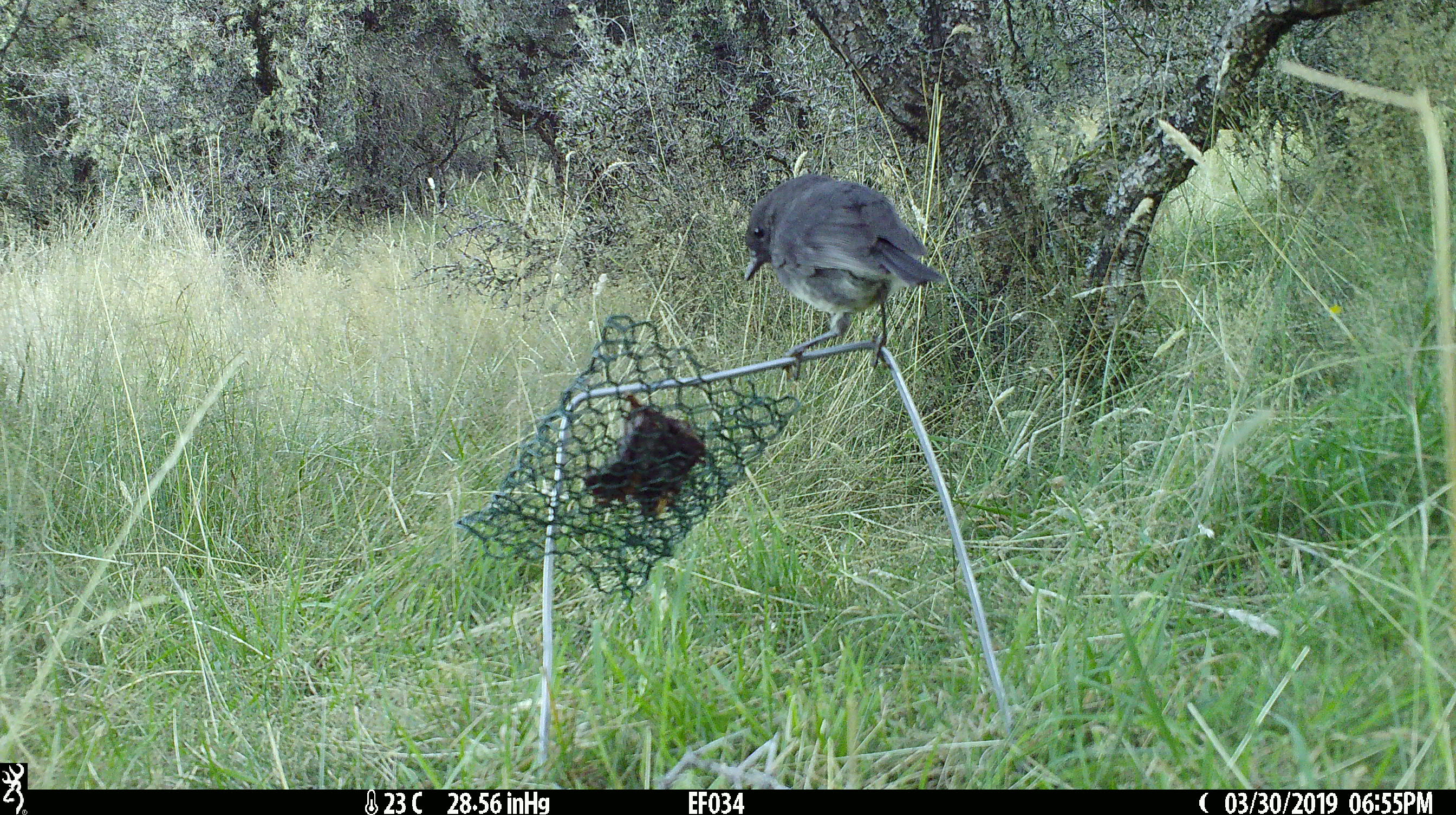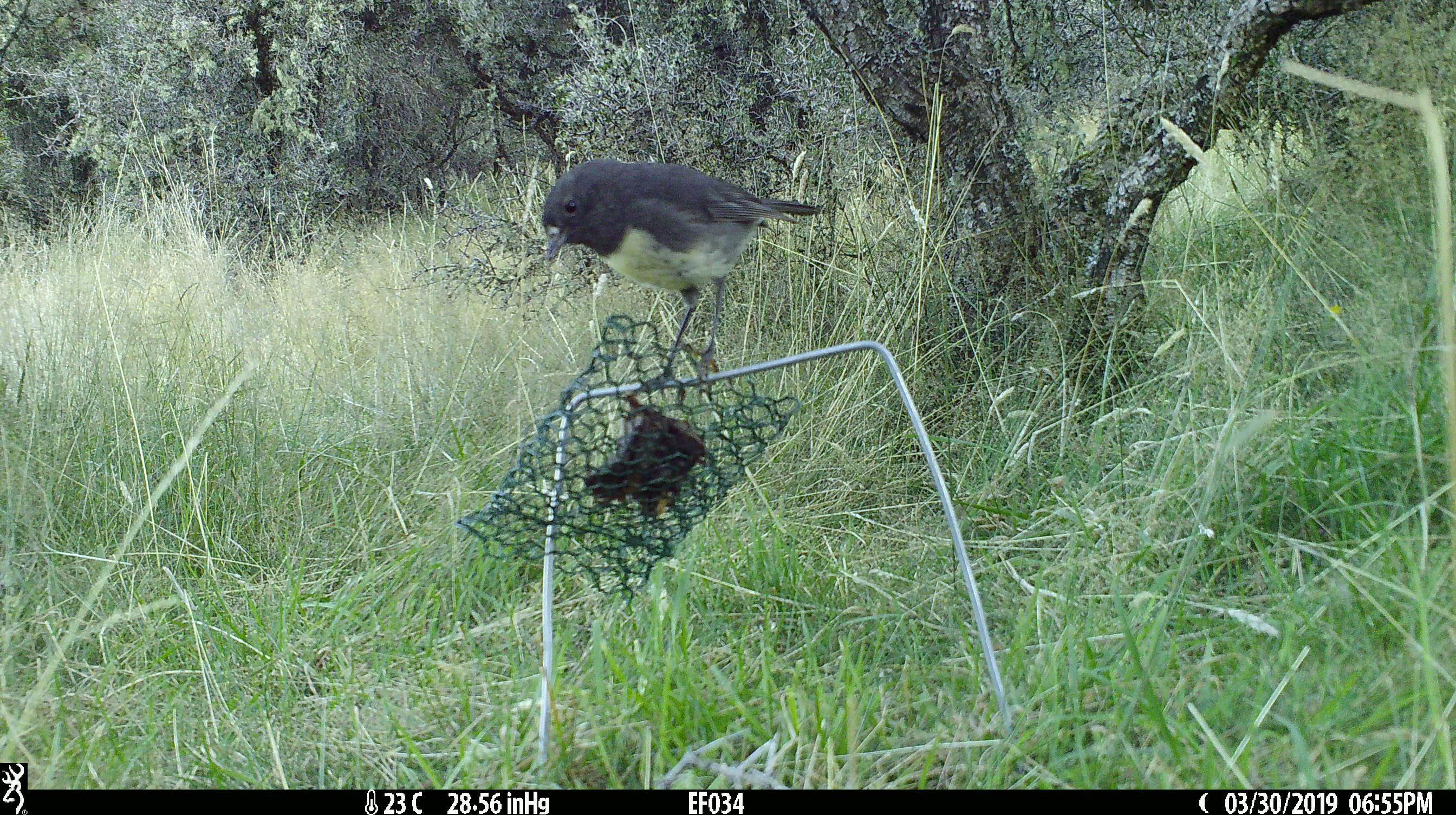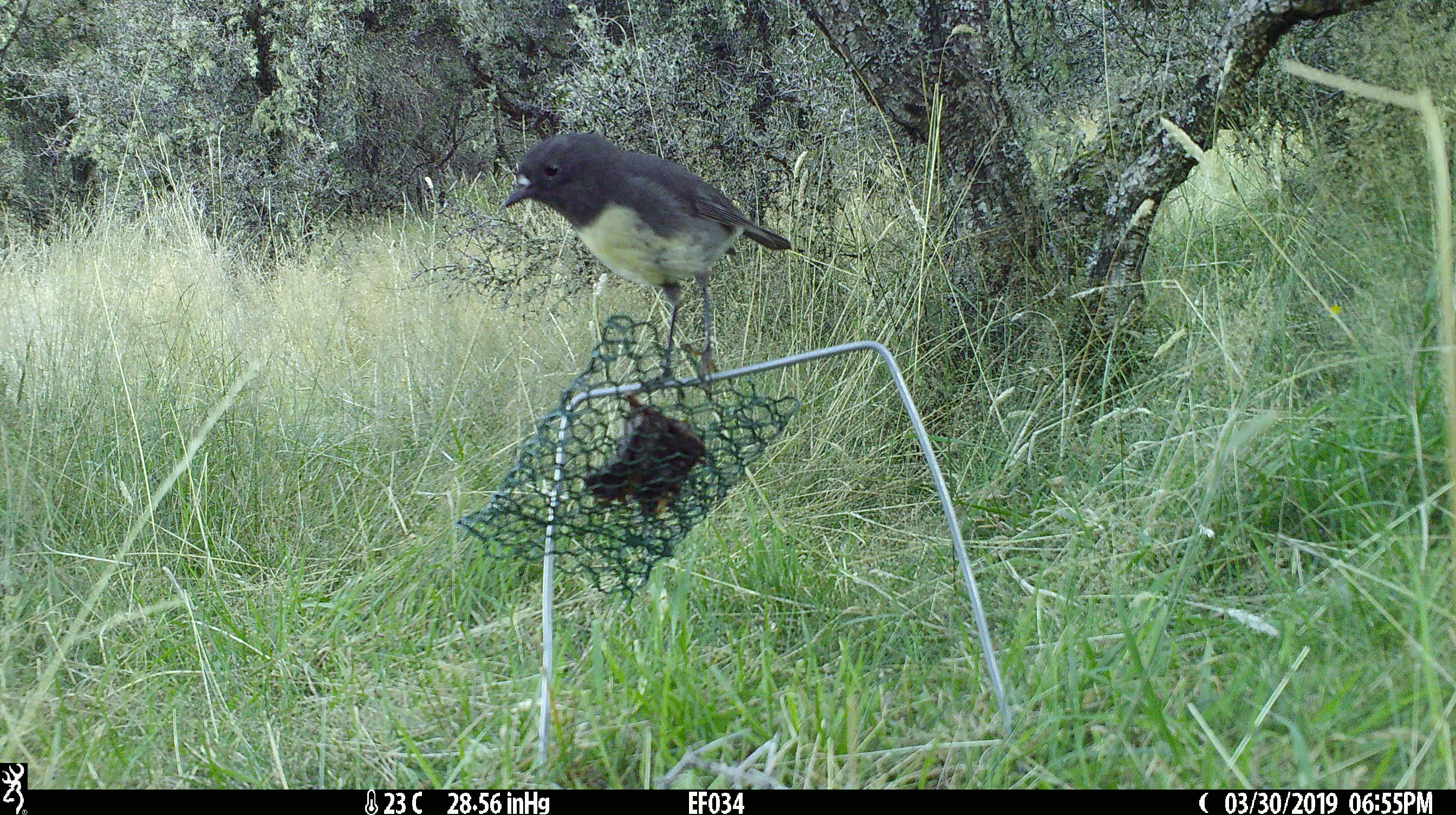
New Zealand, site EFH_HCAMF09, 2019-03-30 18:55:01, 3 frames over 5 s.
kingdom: Animalia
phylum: Chordata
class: Aves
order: Passeriformes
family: Petroicidae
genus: Petroica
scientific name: Petroica australis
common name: new zealand robin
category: robin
Robin (new zealand robin) (Petroica australis).